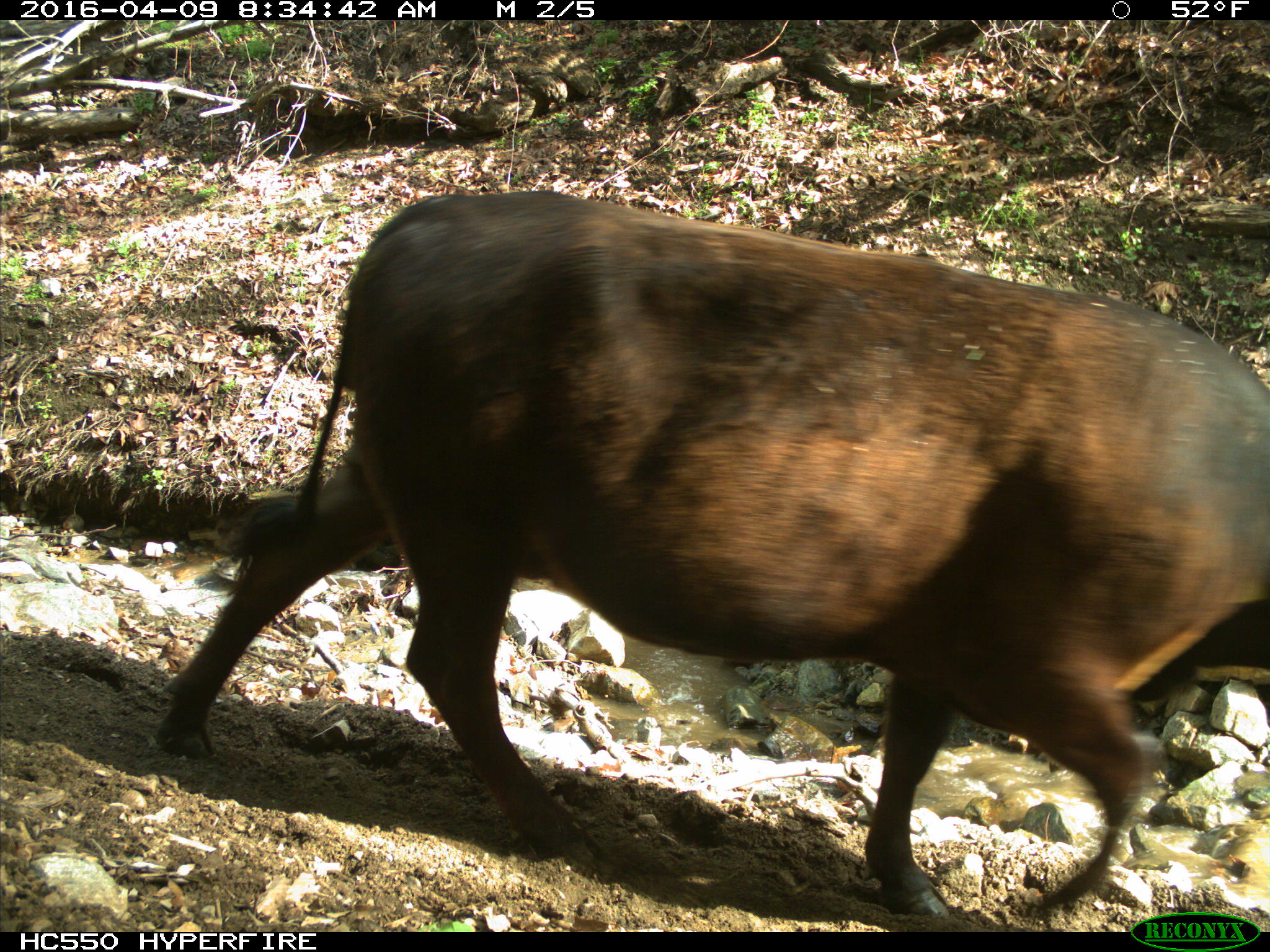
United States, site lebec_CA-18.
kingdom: Animalia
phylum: Chordata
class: Mammalia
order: Artiodactyla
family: Bovidae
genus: Bos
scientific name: Bos taurus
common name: domestic cow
Bos taurus (domestic cow).